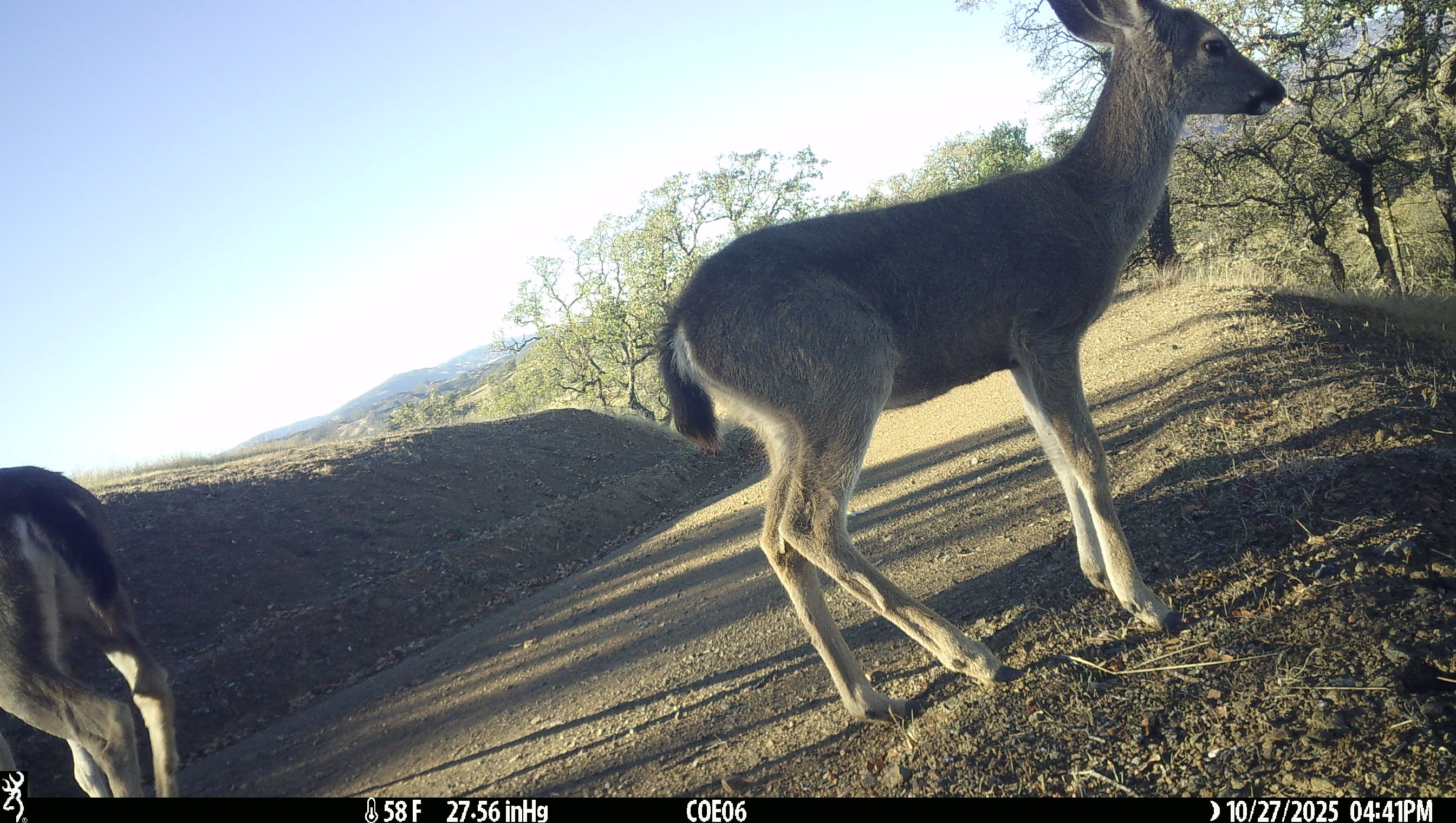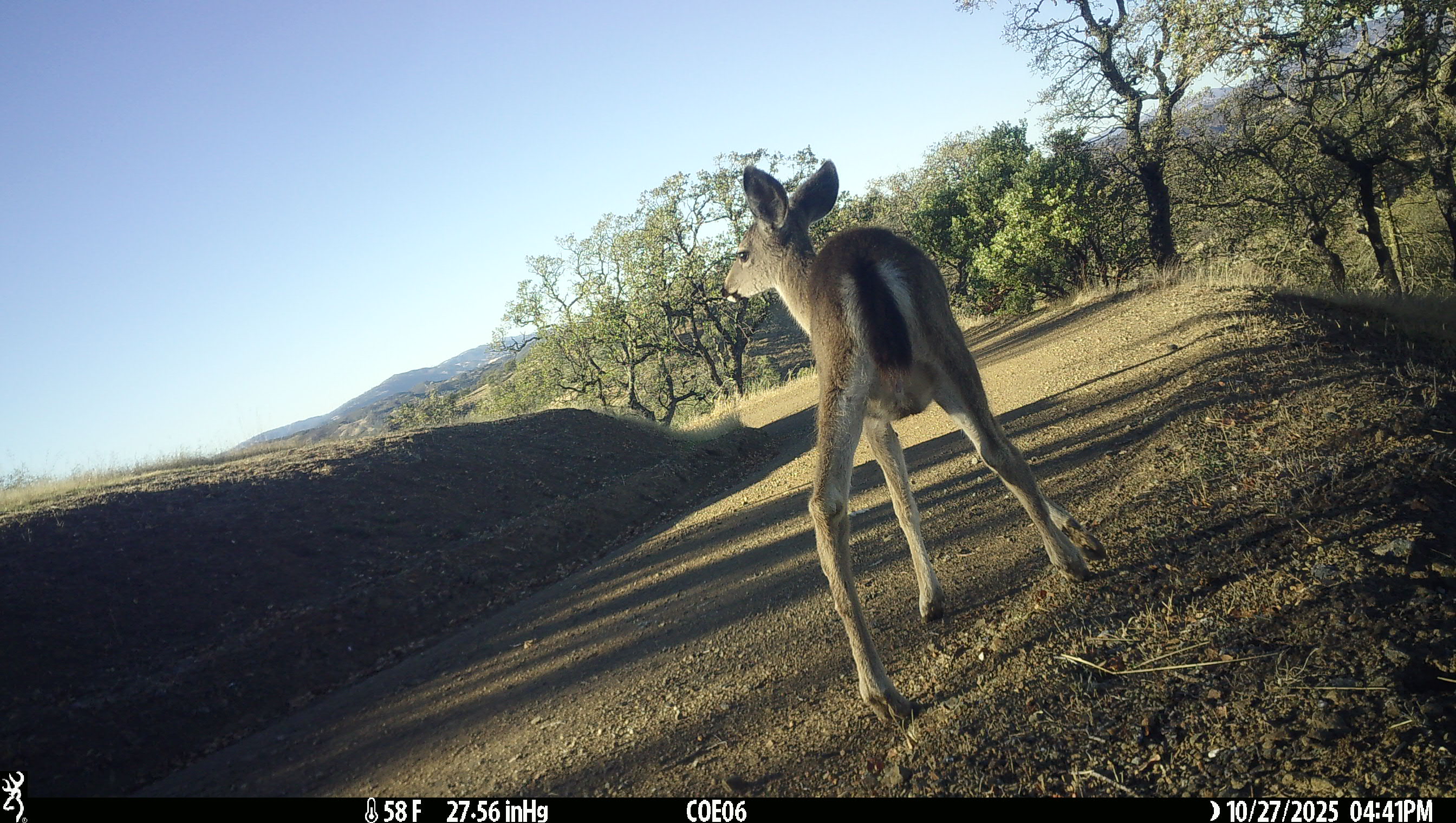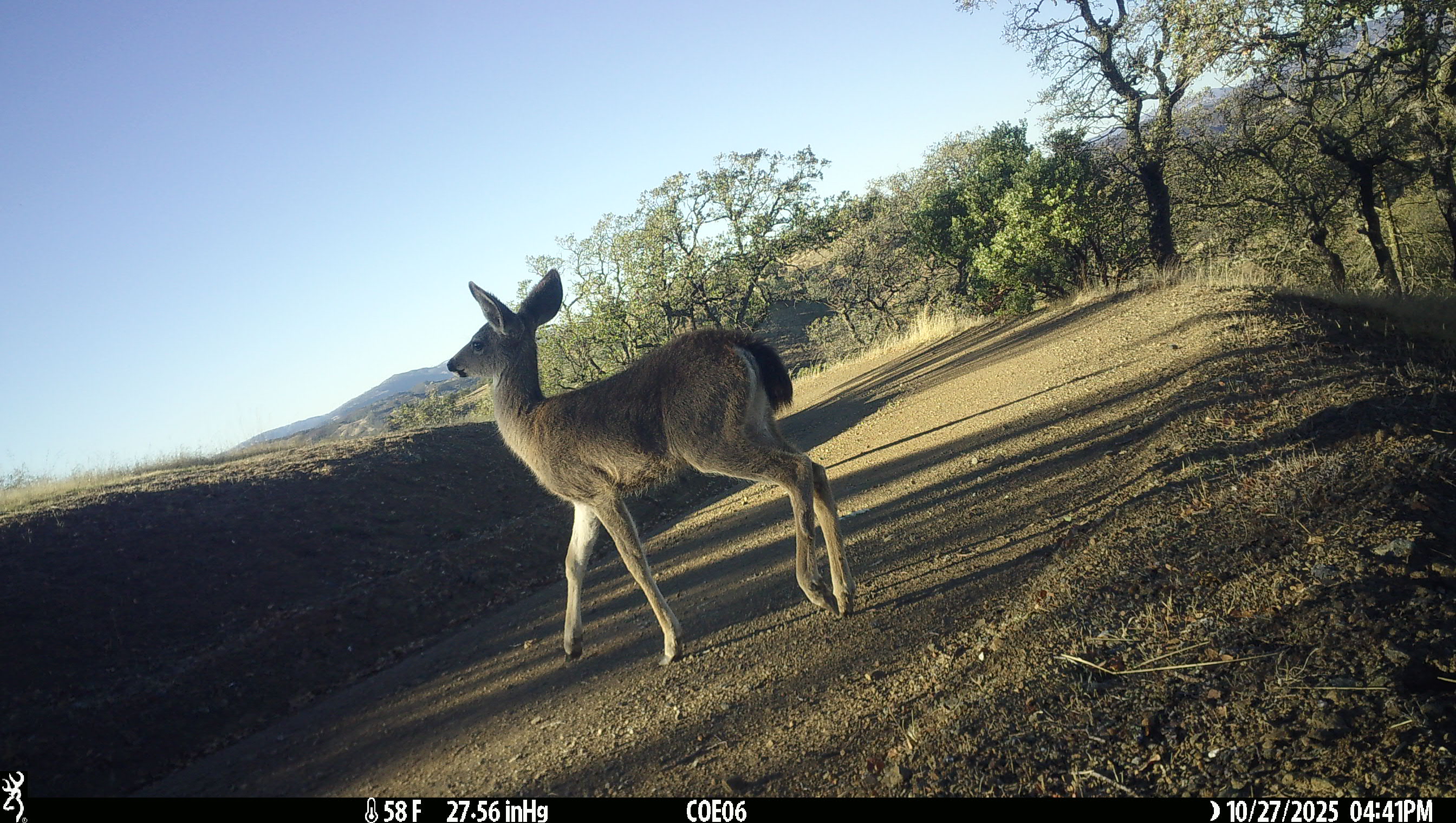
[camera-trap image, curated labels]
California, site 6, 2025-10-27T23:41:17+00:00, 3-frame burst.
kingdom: Animalia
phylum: Chordata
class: Mammalia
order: Artiodactyla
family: Cervidae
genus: Odocoileus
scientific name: Odocoileus hemionus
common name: mule deer